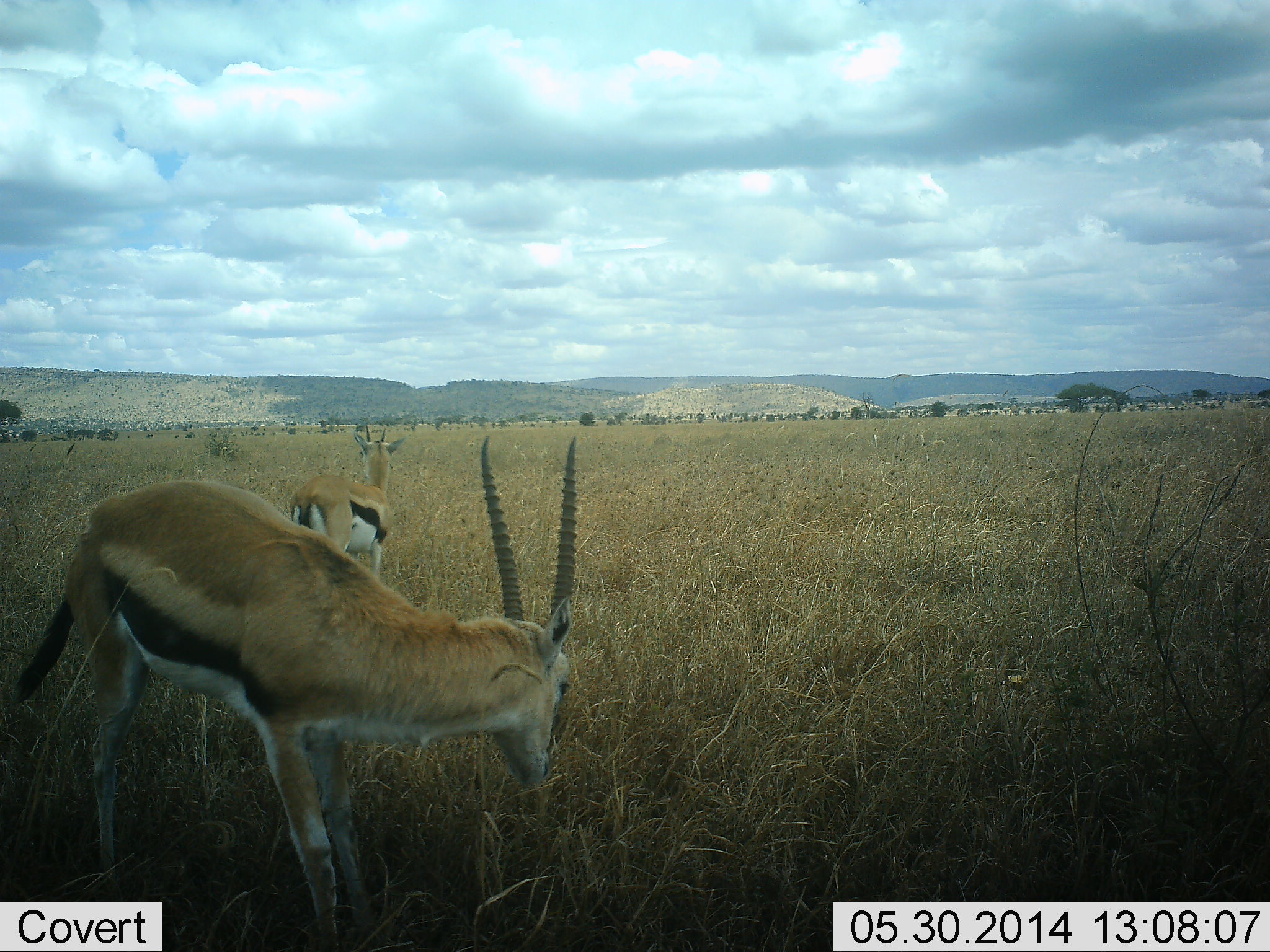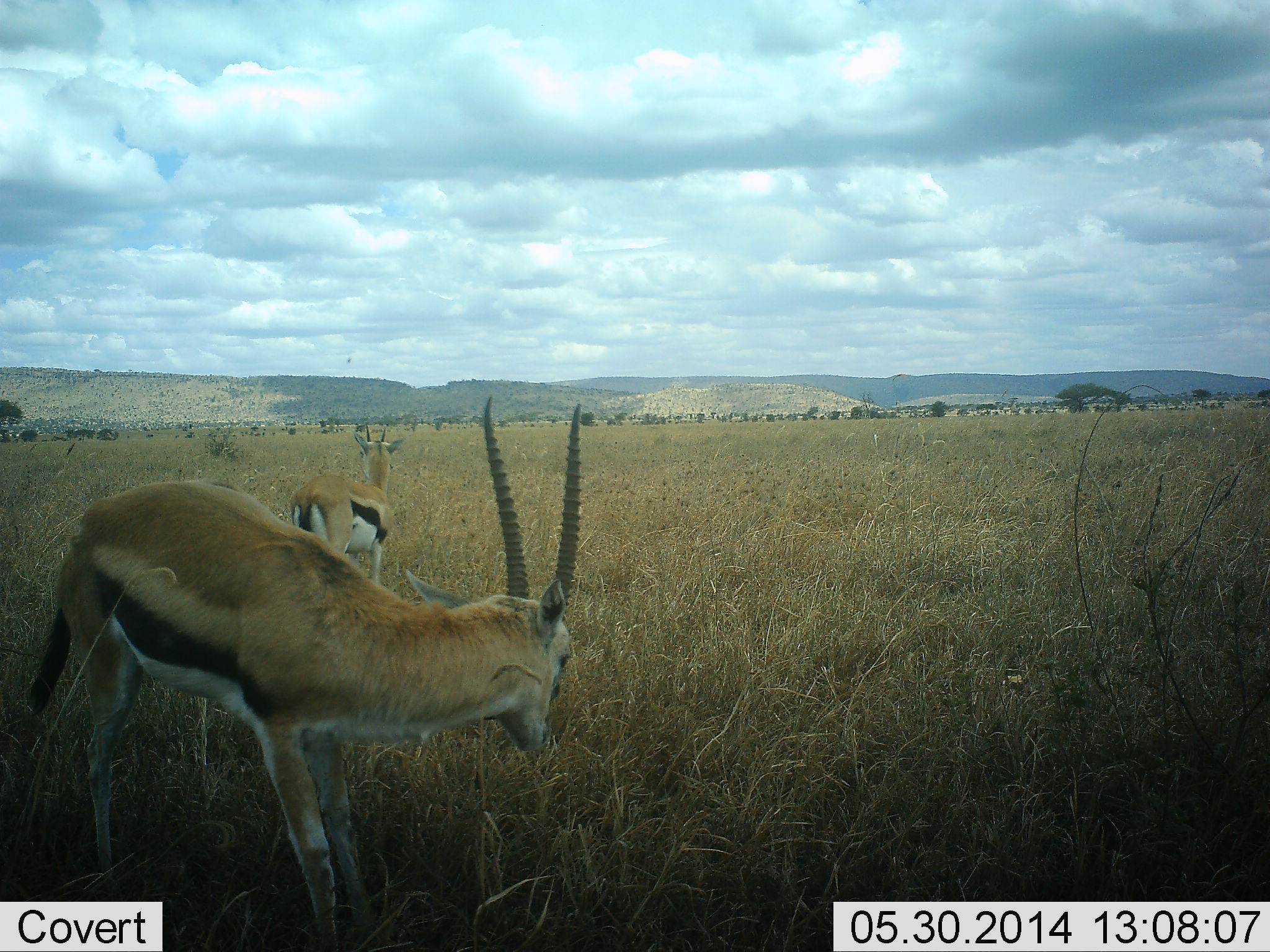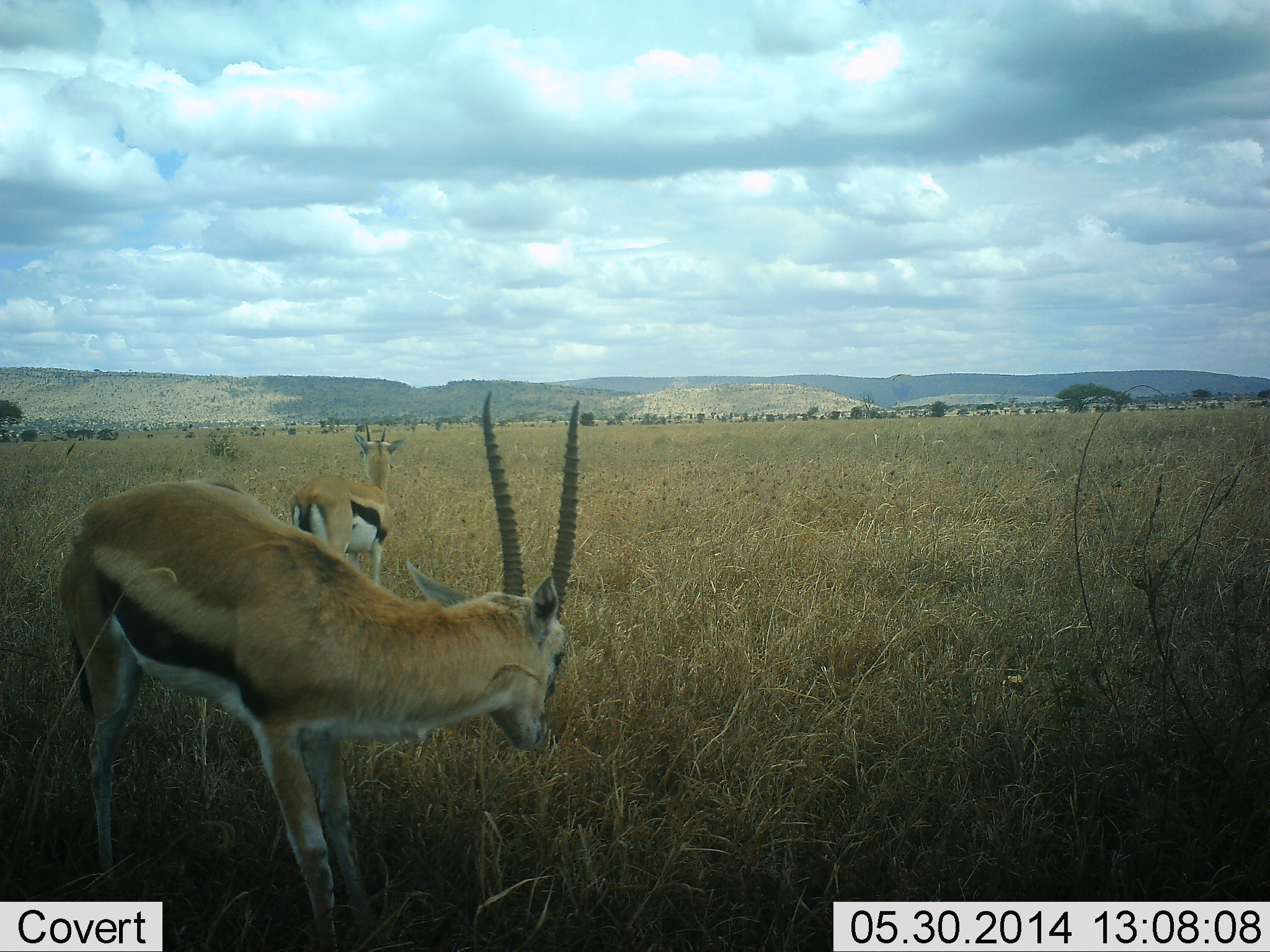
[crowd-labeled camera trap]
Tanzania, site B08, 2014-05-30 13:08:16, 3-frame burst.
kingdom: Animalia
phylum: Chordata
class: Mammalia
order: Artiodactyla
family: Bovidae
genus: Eudorcas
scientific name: Eudorcas thomsonii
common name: thomson's gazelle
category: gazellethomsons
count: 2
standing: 80%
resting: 0%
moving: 0%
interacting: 0%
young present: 0%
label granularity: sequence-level